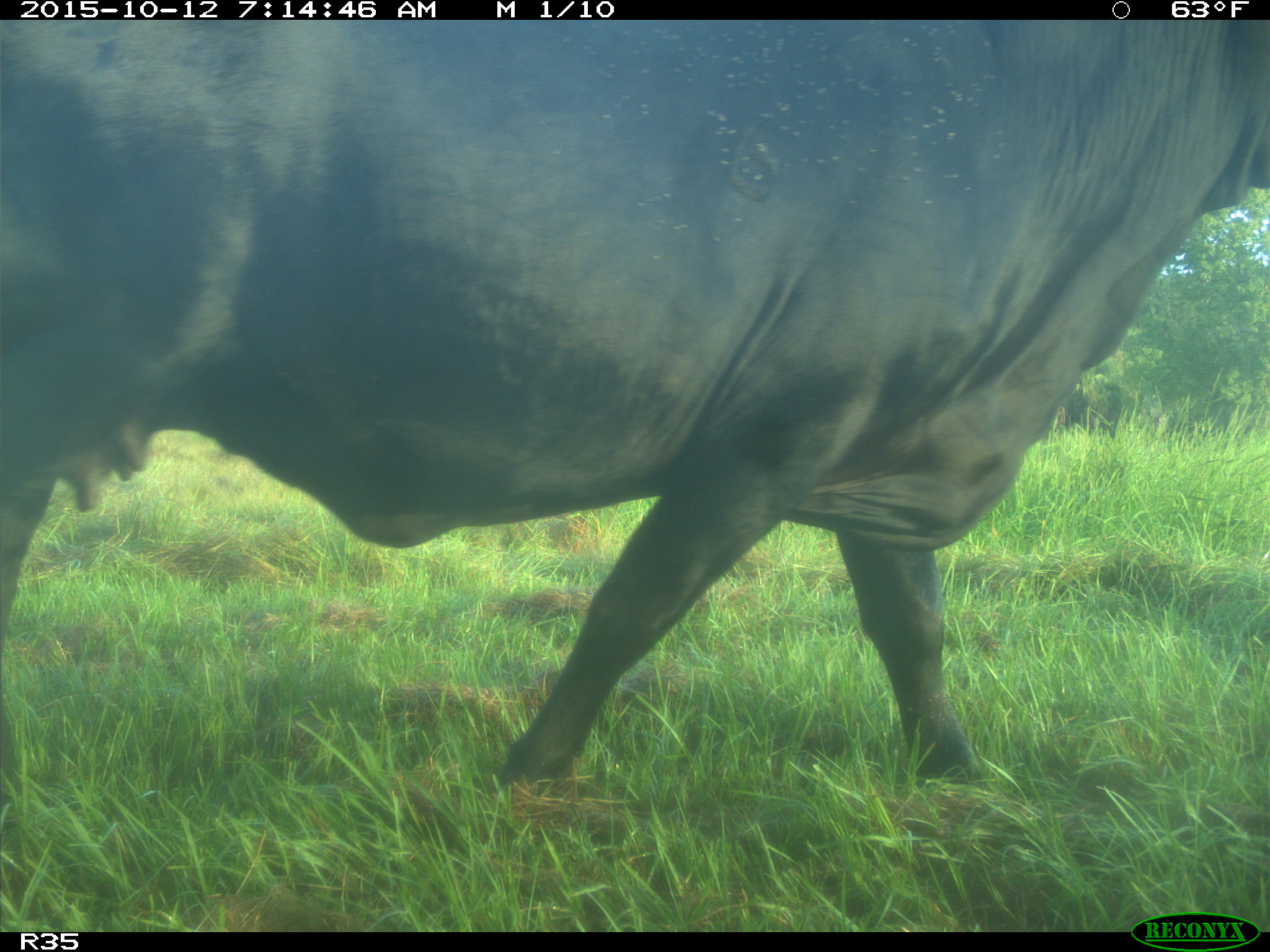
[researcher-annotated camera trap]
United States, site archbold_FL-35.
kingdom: Animalia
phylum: Chordata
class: Mammalia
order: Artiodactyla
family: Bovidae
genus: Bos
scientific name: Bos taurus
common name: domestic cow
Bos taurus (domestic cow).